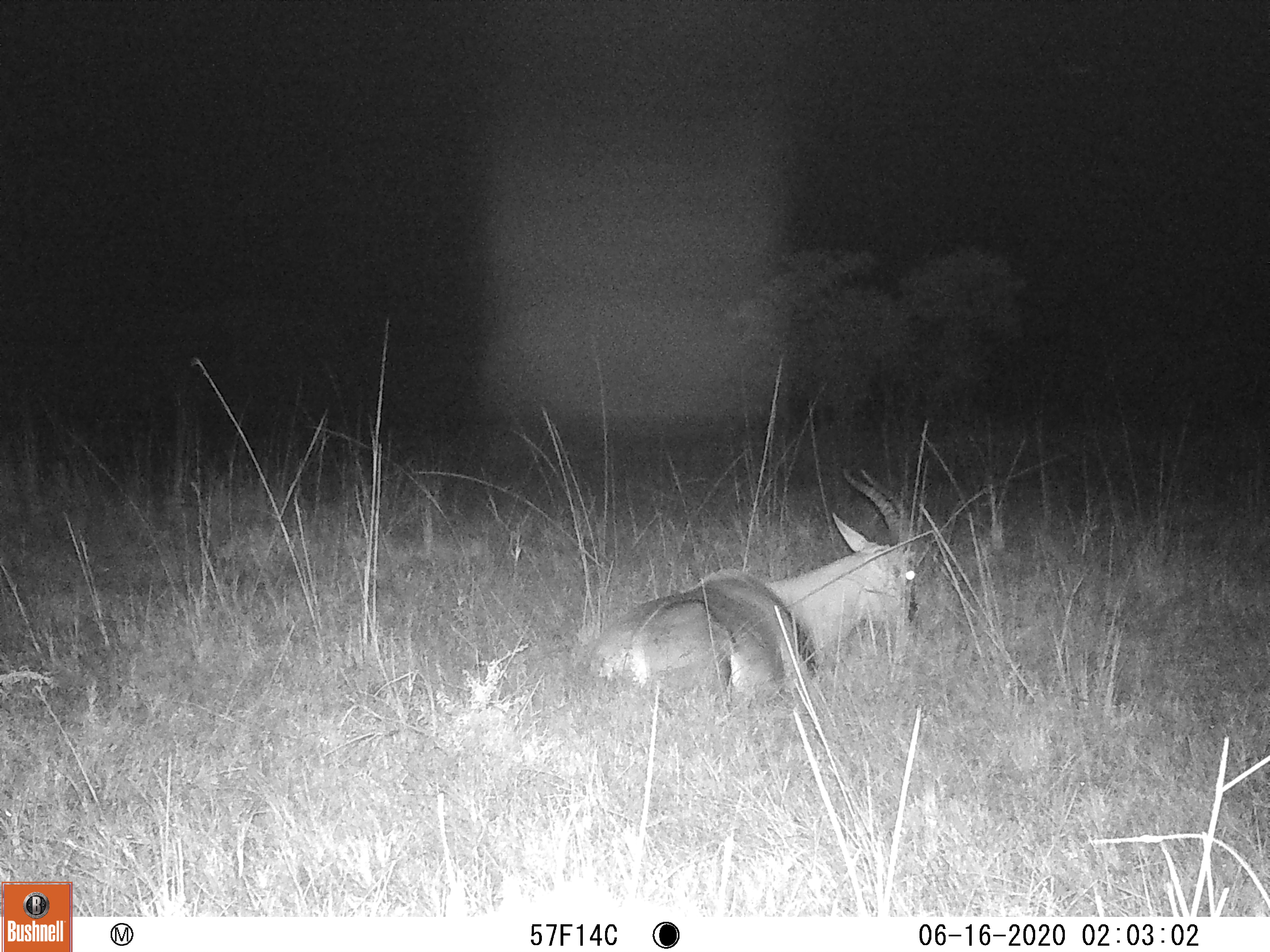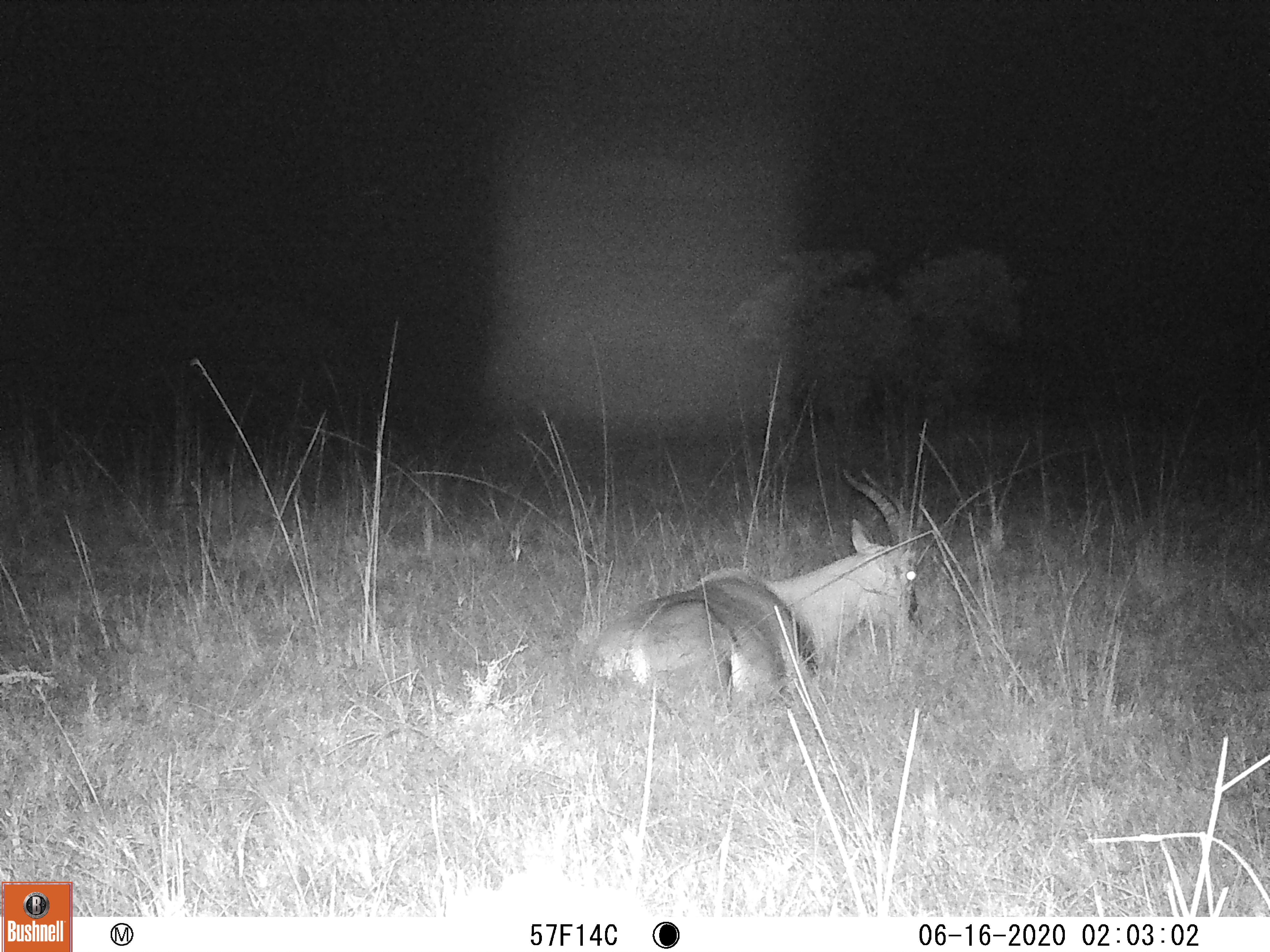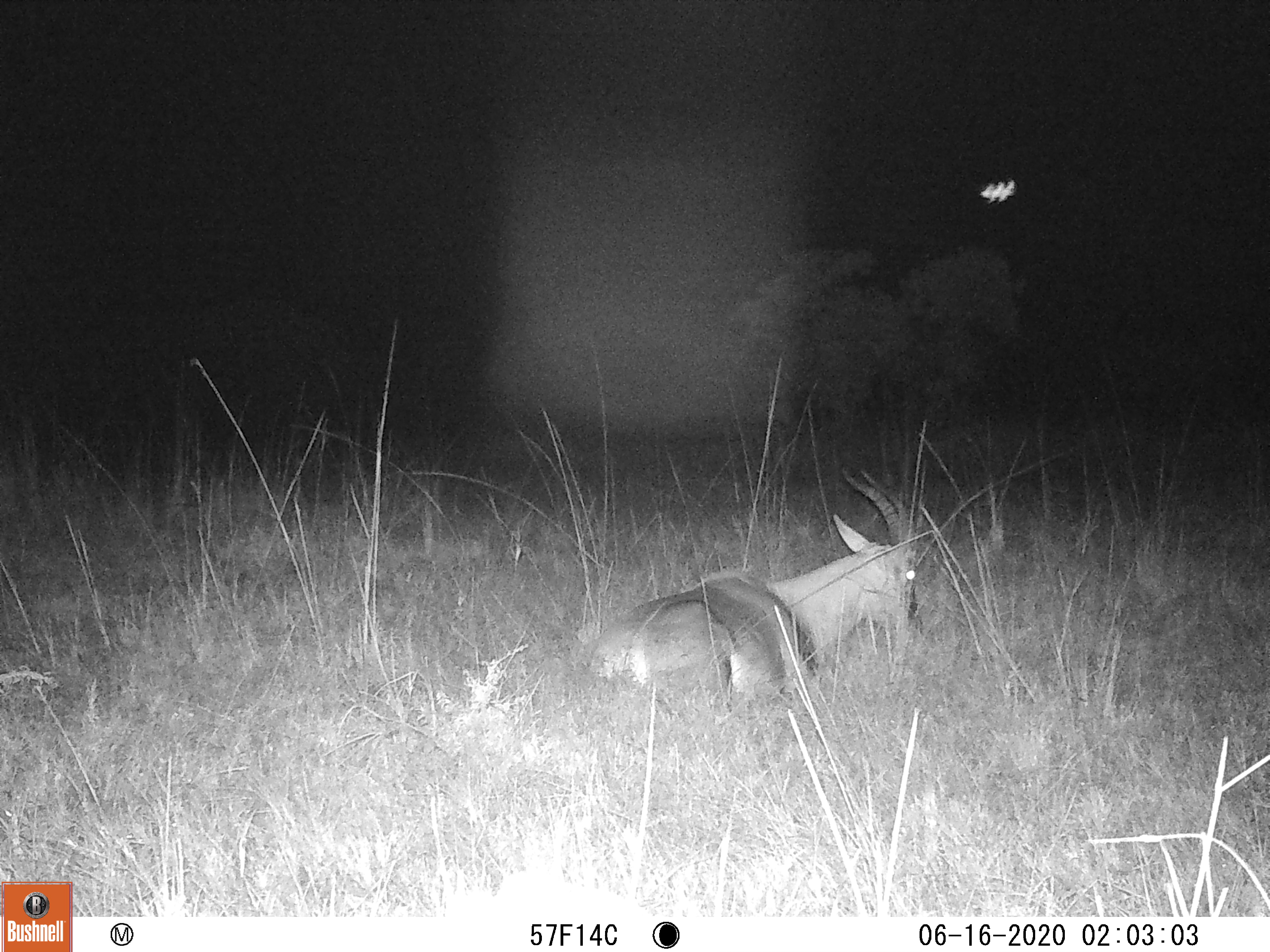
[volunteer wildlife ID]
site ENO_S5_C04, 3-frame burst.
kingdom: Animalia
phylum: Chordata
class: Mammalia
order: Artiodactyla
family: Bovidae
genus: Damaliscus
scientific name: Damaliscus lunatus jimela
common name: topi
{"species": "topi (Damaliscus lunatus jimela)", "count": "1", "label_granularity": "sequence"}